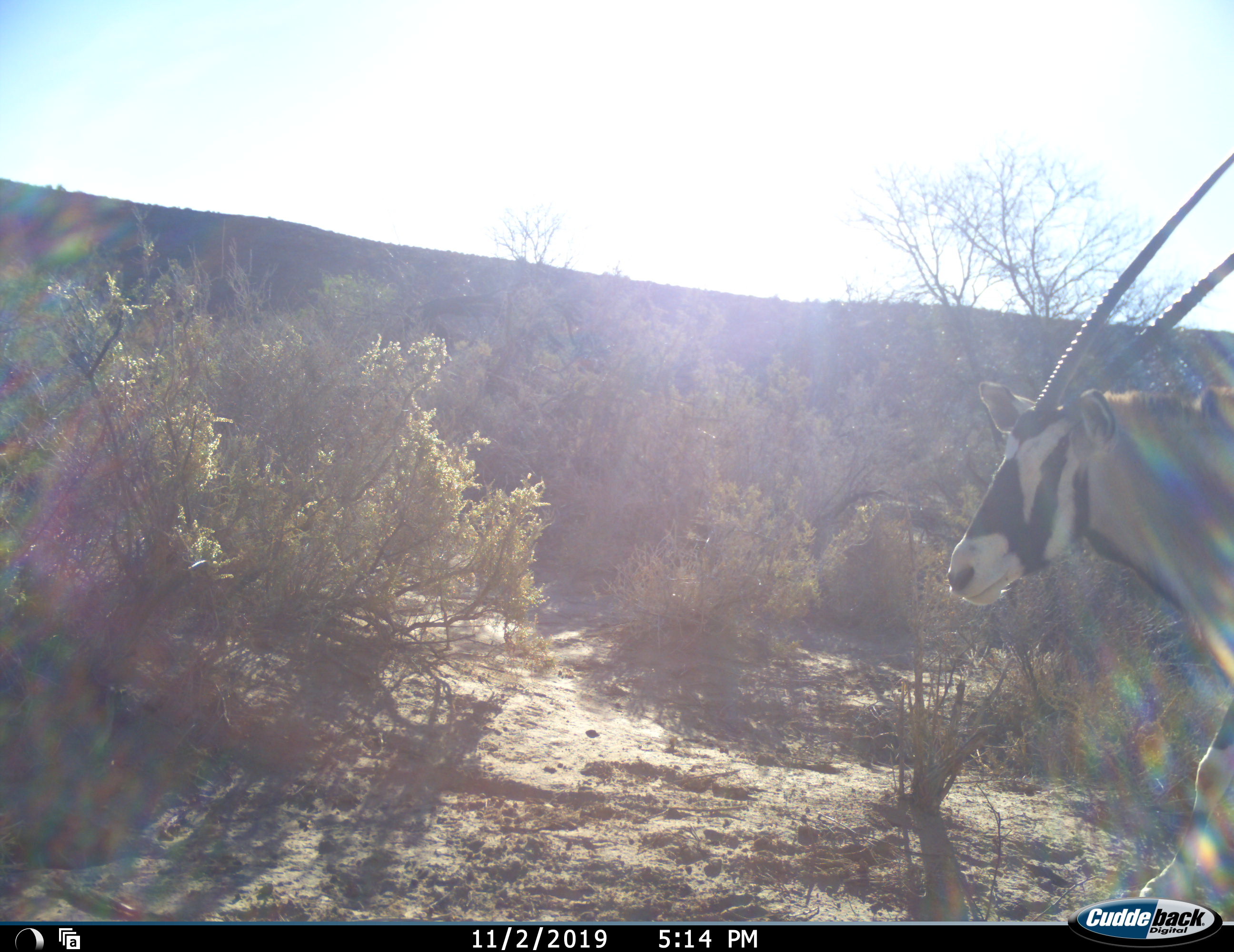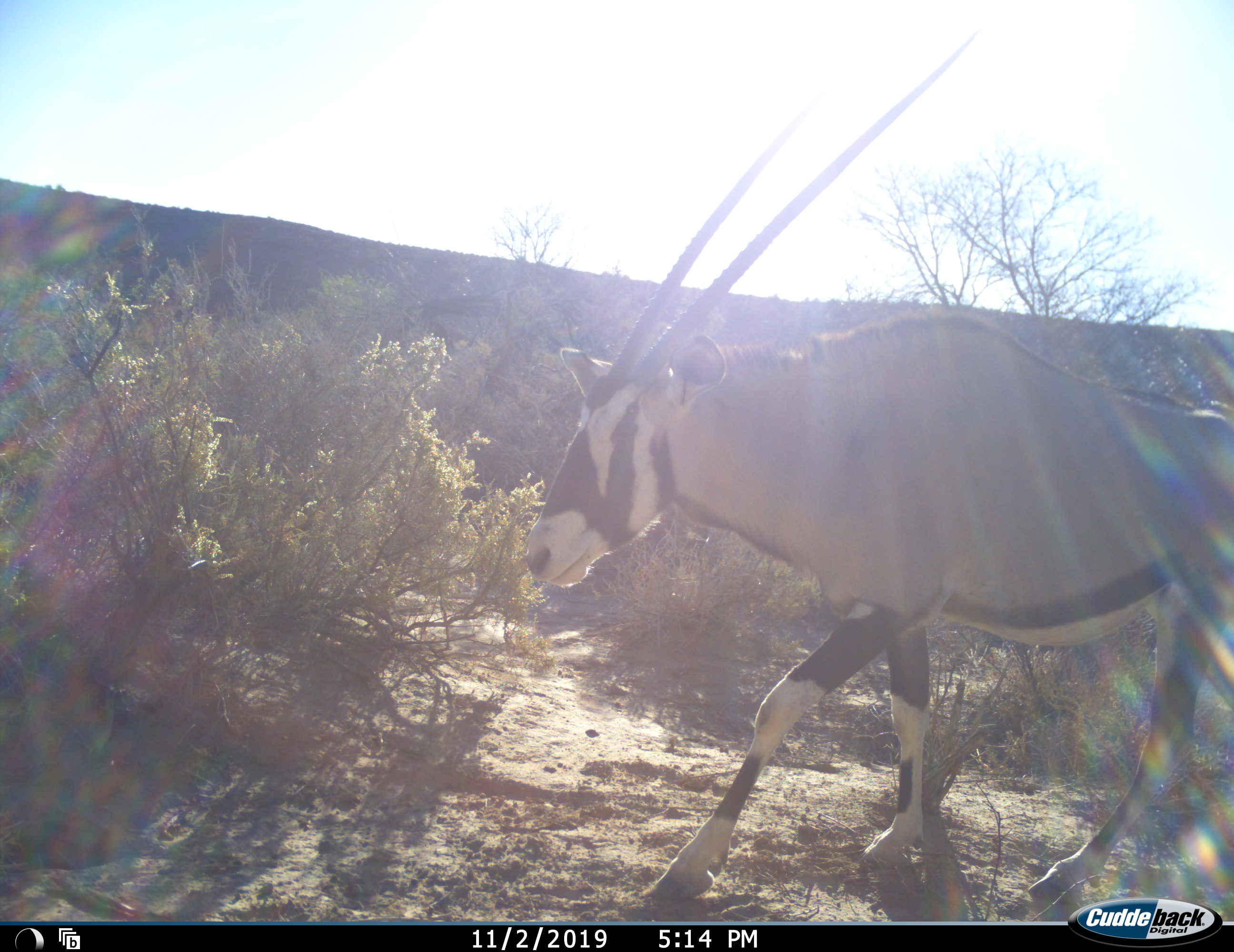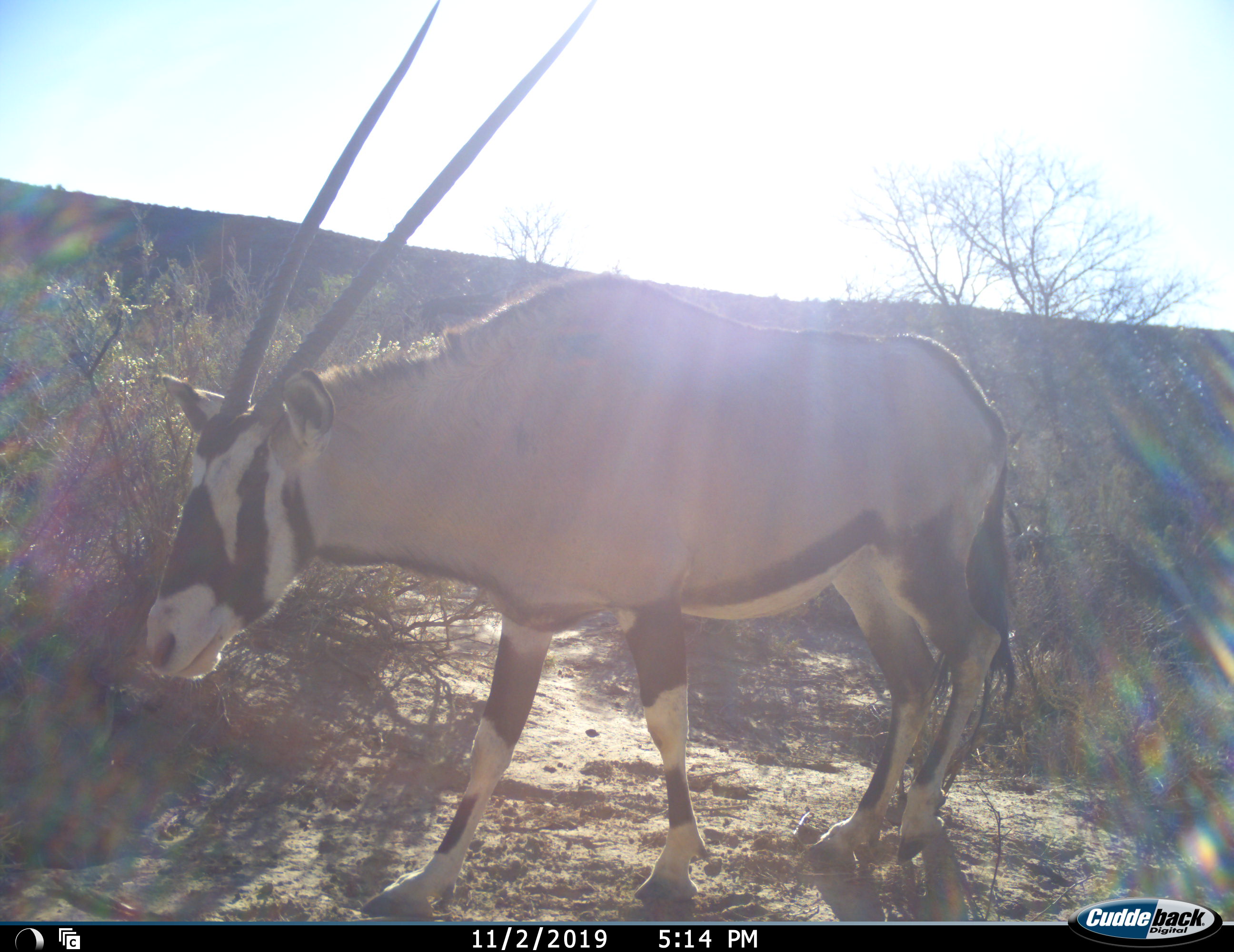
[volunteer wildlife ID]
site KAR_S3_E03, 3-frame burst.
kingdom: Animalia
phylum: Chordata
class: Mammalia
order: Artiodactyla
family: Bovidae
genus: Oryx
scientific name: Oryx gazella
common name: gemsbok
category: oryx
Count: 1.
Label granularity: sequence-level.